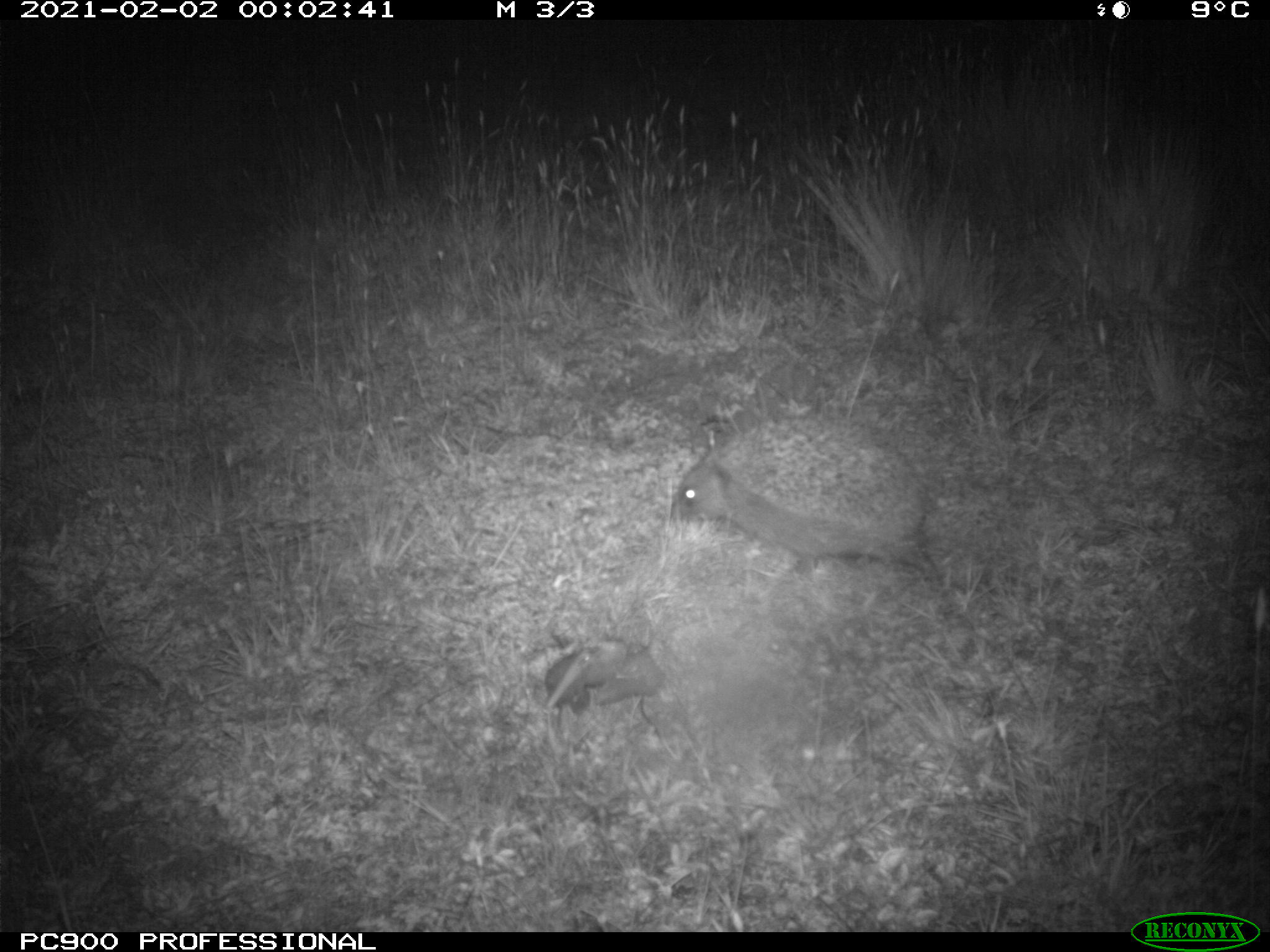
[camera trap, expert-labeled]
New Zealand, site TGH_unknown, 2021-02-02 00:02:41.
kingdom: Animalia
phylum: Chordata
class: Mammalia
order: Eulipotyphla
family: Erinaceidae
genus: Erinaceus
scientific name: Erinaceus europaeus europaeus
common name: european hedgehog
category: hedgehog